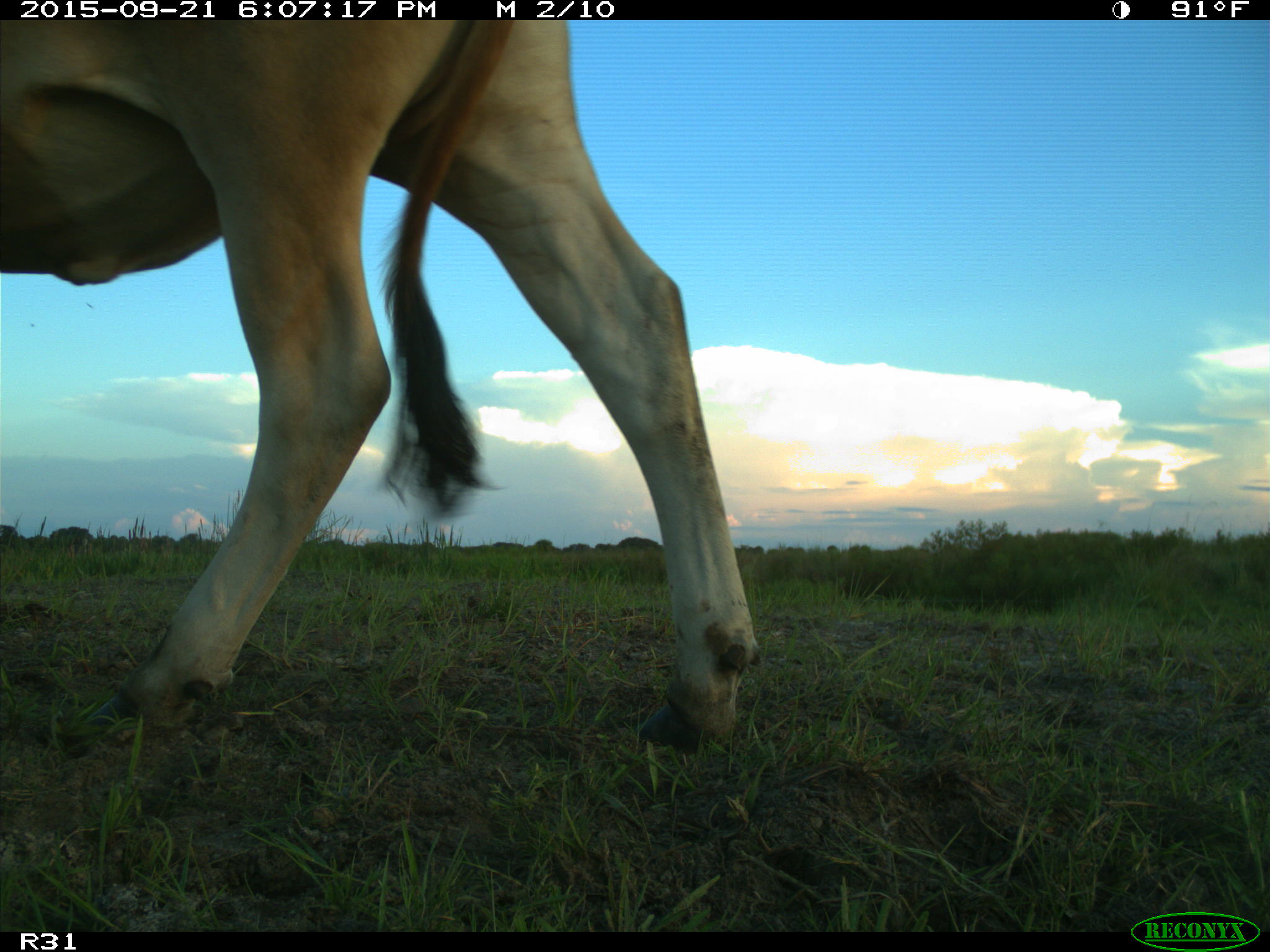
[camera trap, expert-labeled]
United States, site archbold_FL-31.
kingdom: Animalia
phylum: Chordata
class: Mammalia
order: Artiodactyla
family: Bovidae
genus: Bos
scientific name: Bos taurus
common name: domestic cow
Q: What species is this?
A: Bos taurus (domestic cow).